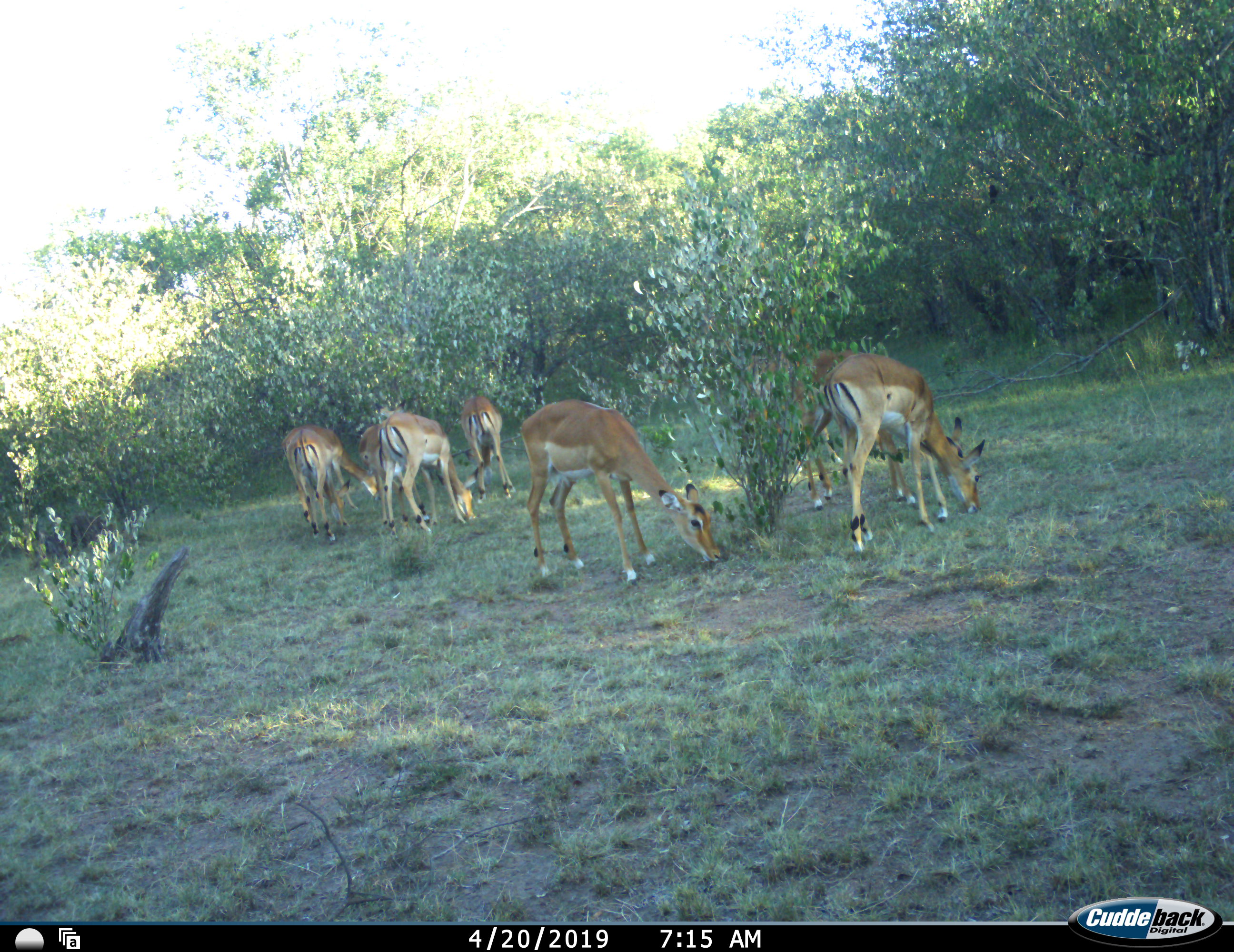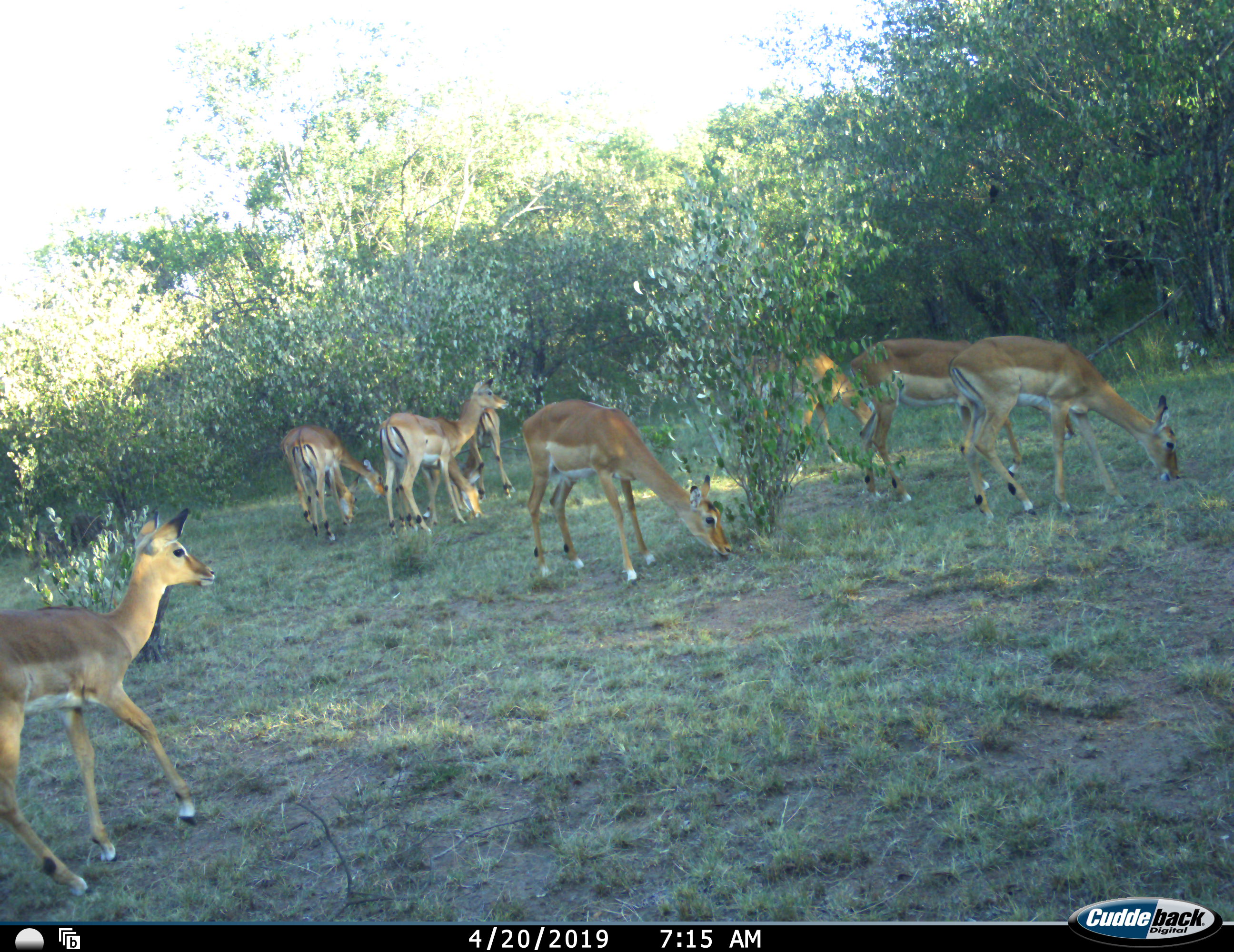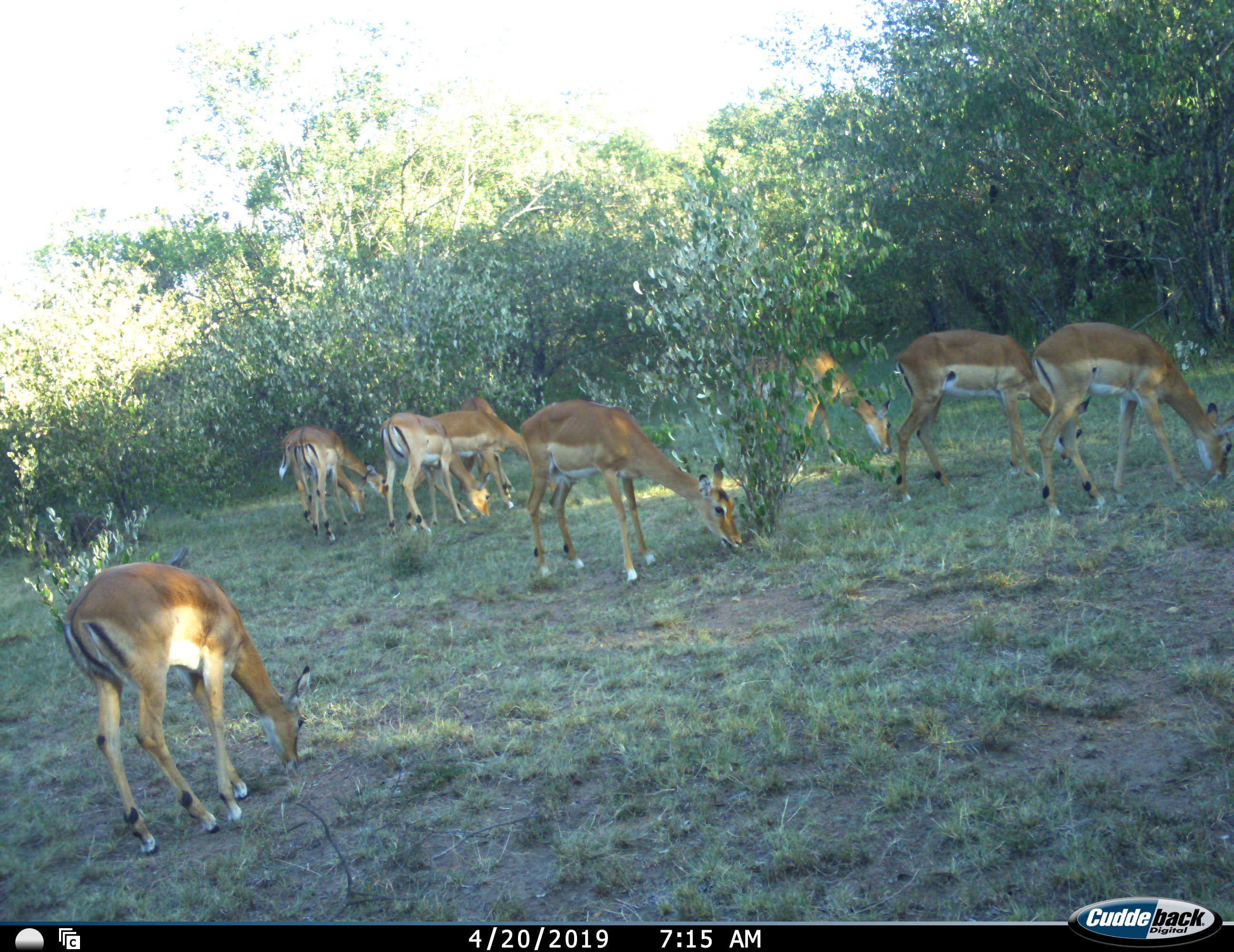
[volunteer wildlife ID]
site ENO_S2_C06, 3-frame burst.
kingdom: Animalia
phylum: Chordata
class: Mammalia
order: Artiodactyla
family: Bovidae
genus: Aepyceros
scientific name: Aepyceros melampus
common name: impala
Impala (Aepyceros melampus), count 8. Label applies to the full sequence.